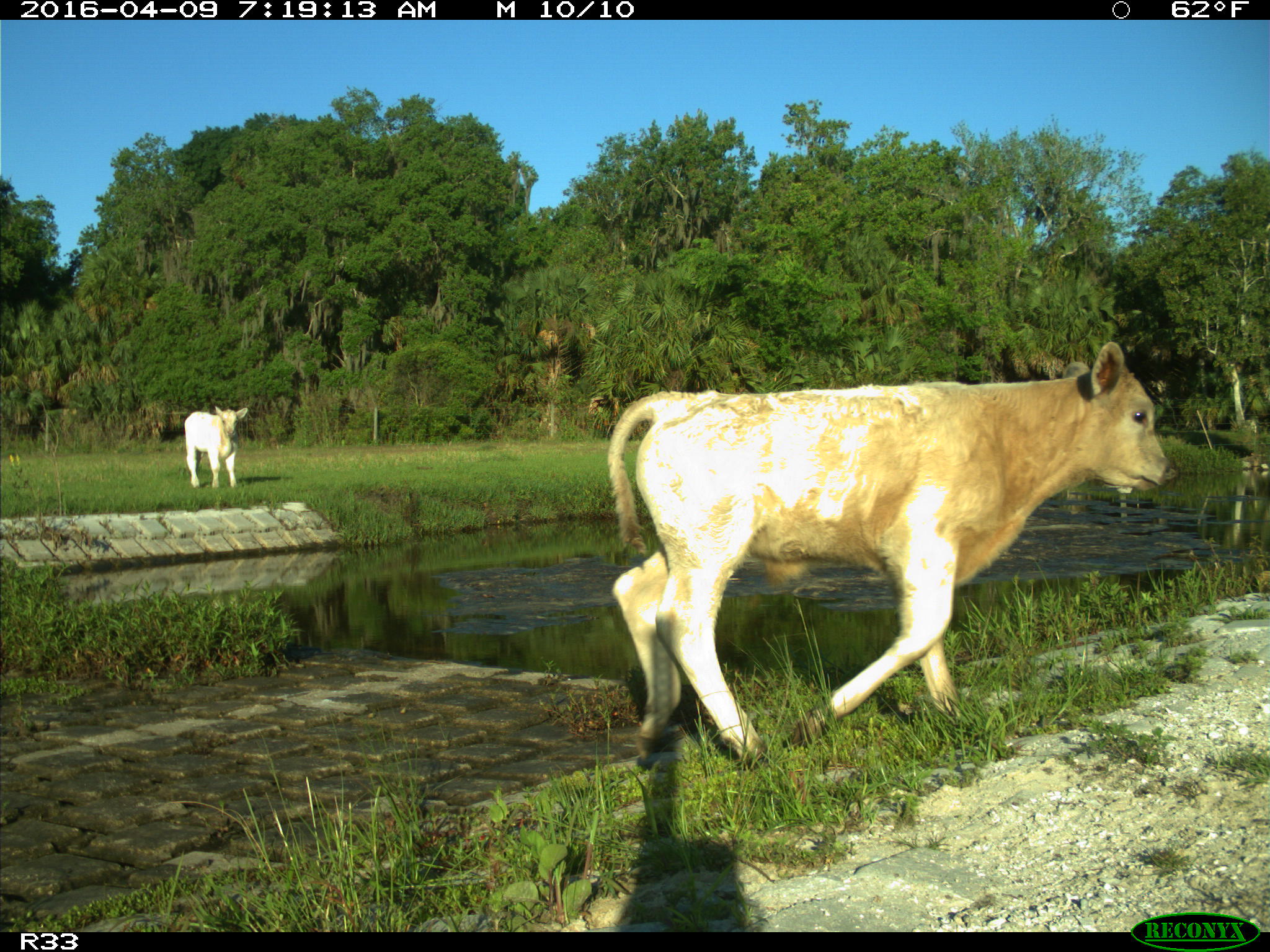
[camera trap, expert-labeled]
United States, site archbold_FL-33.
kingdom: Animalia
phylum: Chordata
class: Mammalia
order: Artiodactyla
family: Bovidae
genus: Bos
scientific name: Bos taurus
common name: domestic cow